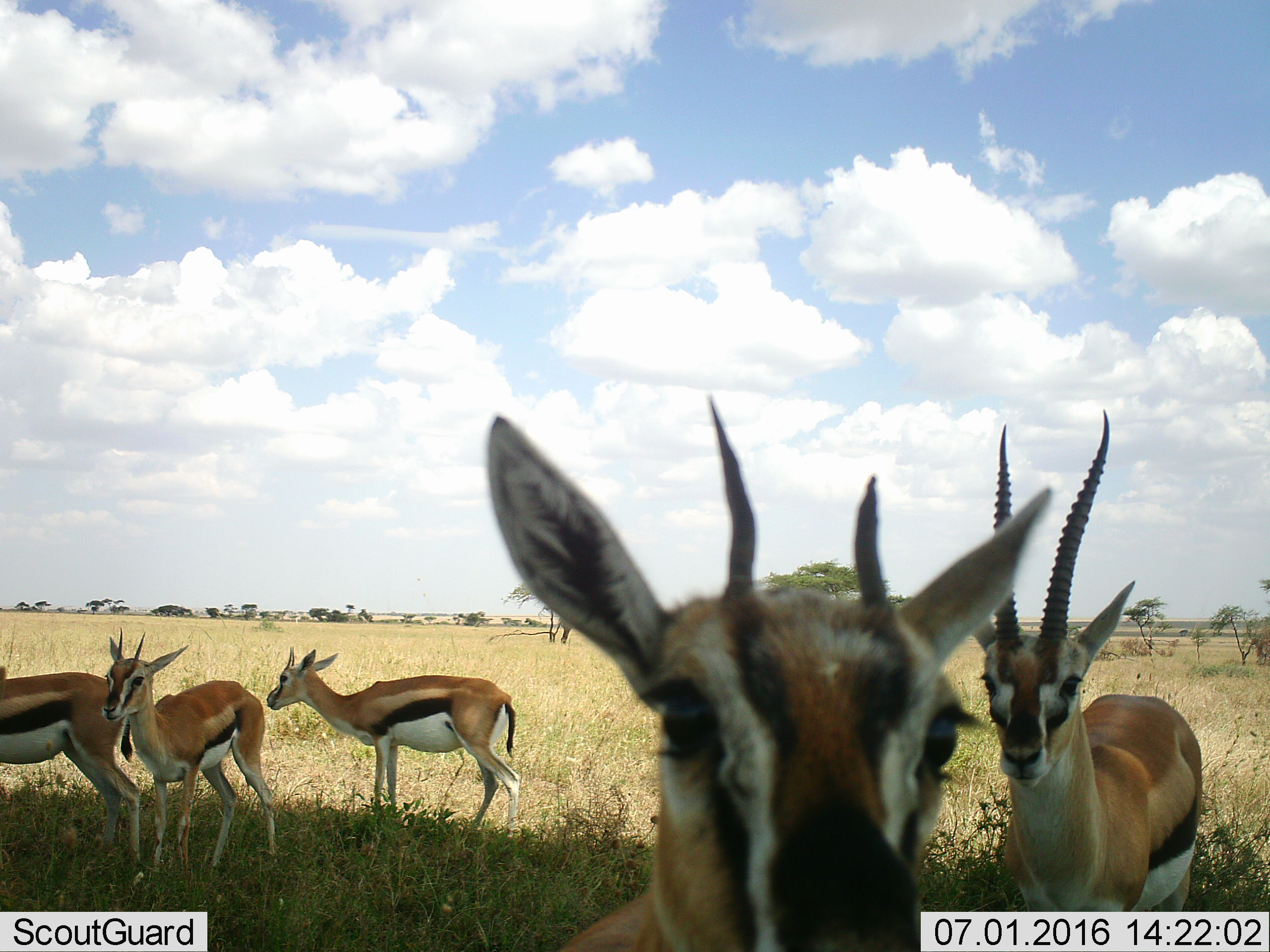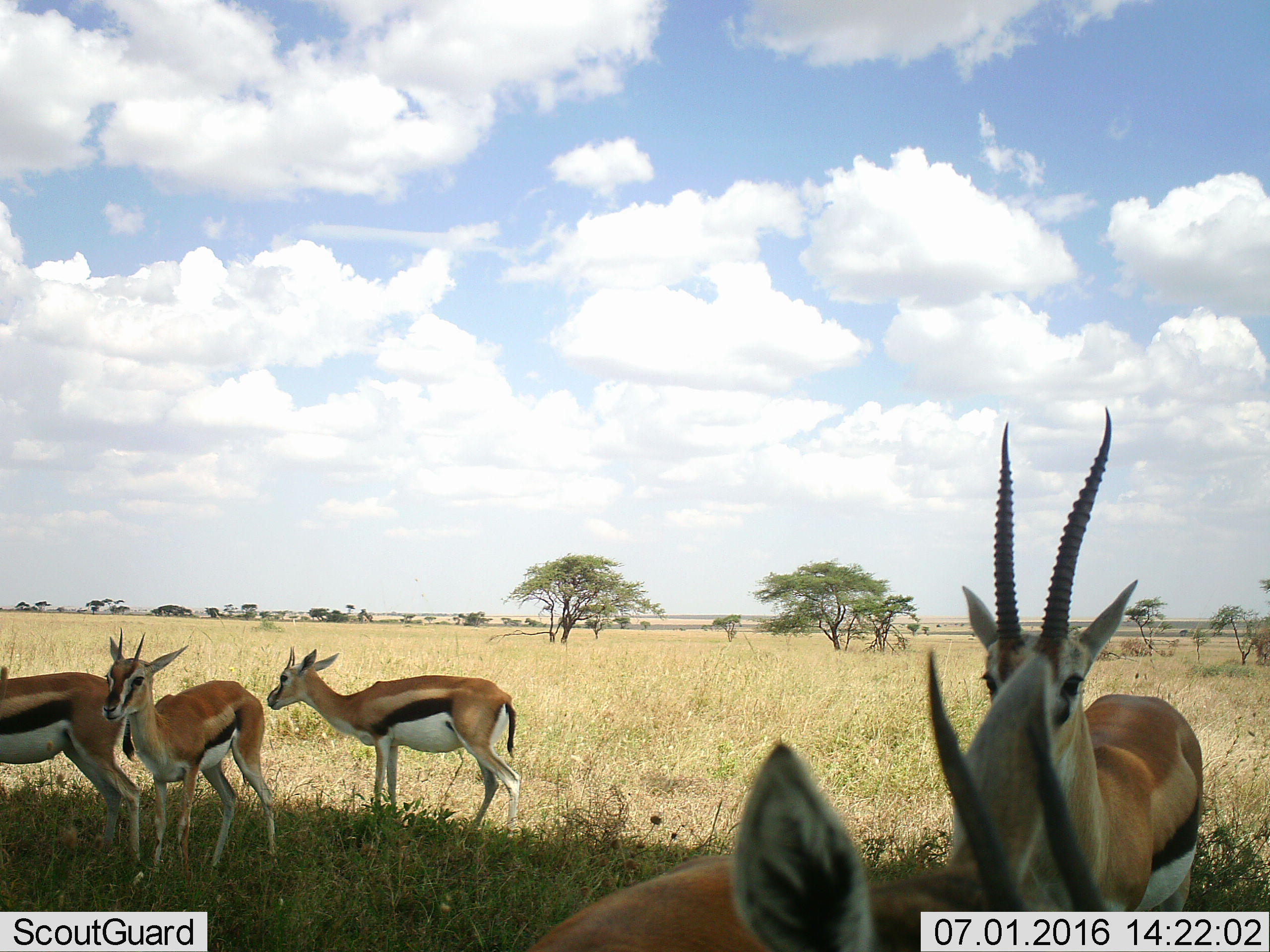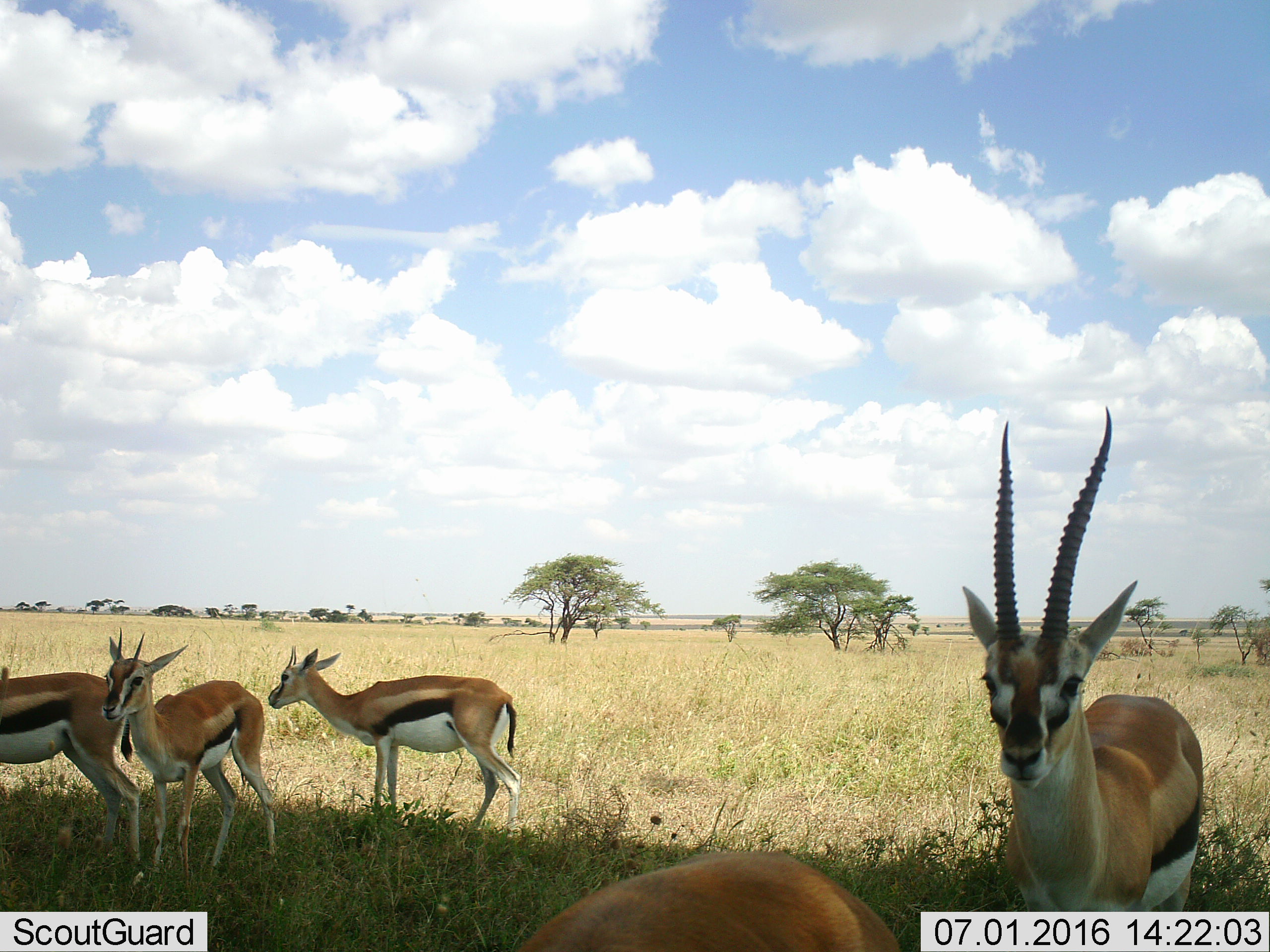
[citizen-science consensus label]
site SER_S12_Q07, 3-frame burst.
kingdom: Animalia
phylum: Chordata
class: Mammalia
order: Artiodactyla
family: Bovidae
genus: Eudorcas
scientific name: Eudorcas thomsonii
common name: thomson's gazelle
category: gazellethomsons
Gazellethomsons (thomson's gazelle) (Eudorcas thomsonii), count 5. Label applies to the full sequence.